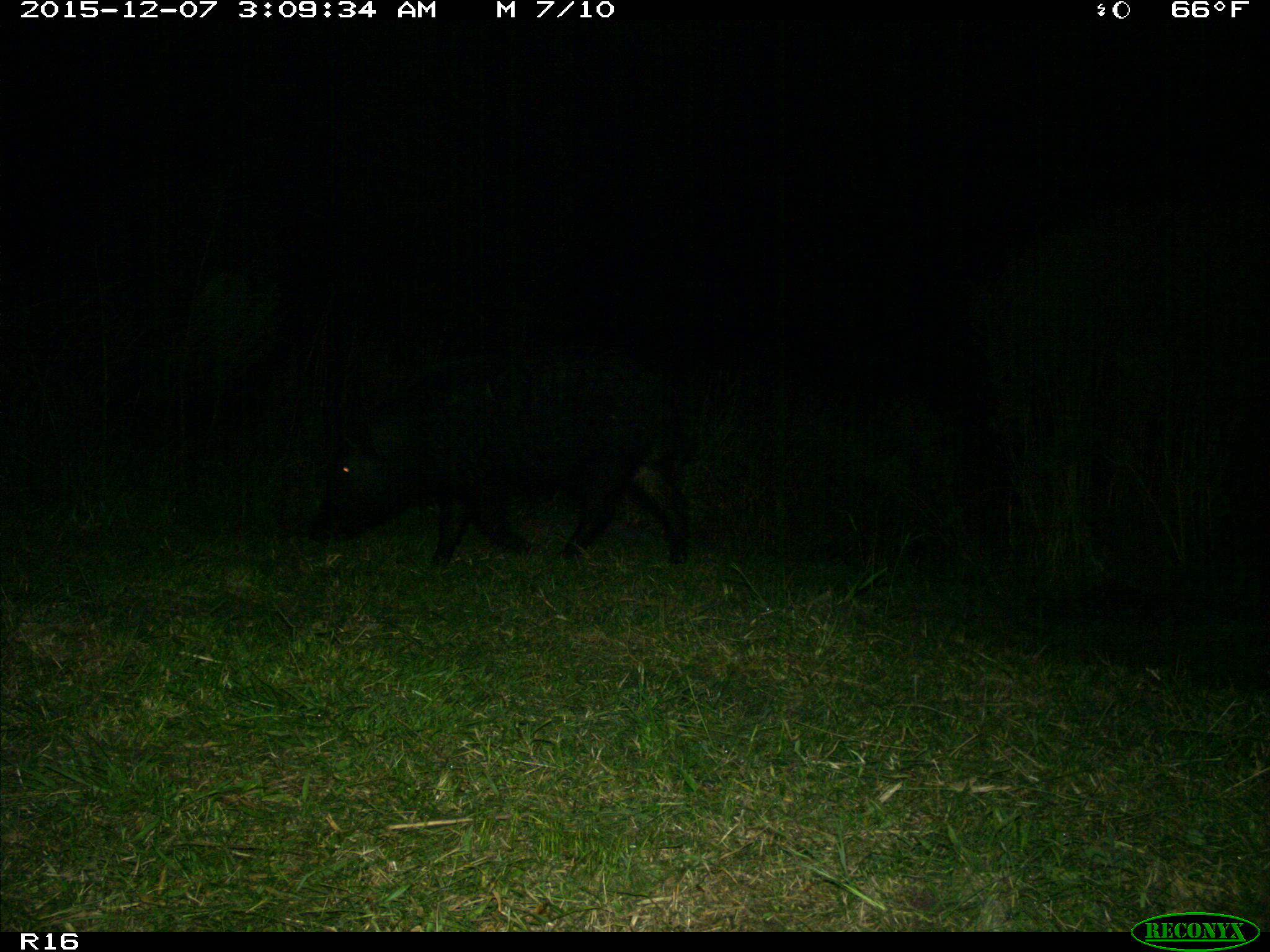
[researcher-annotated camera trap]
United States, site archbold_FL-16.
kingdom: Animalia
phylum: Chordata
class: Mammalia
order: Artiodactyla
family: Suidae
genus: Sus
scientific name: Sus scrofa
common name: wild boar